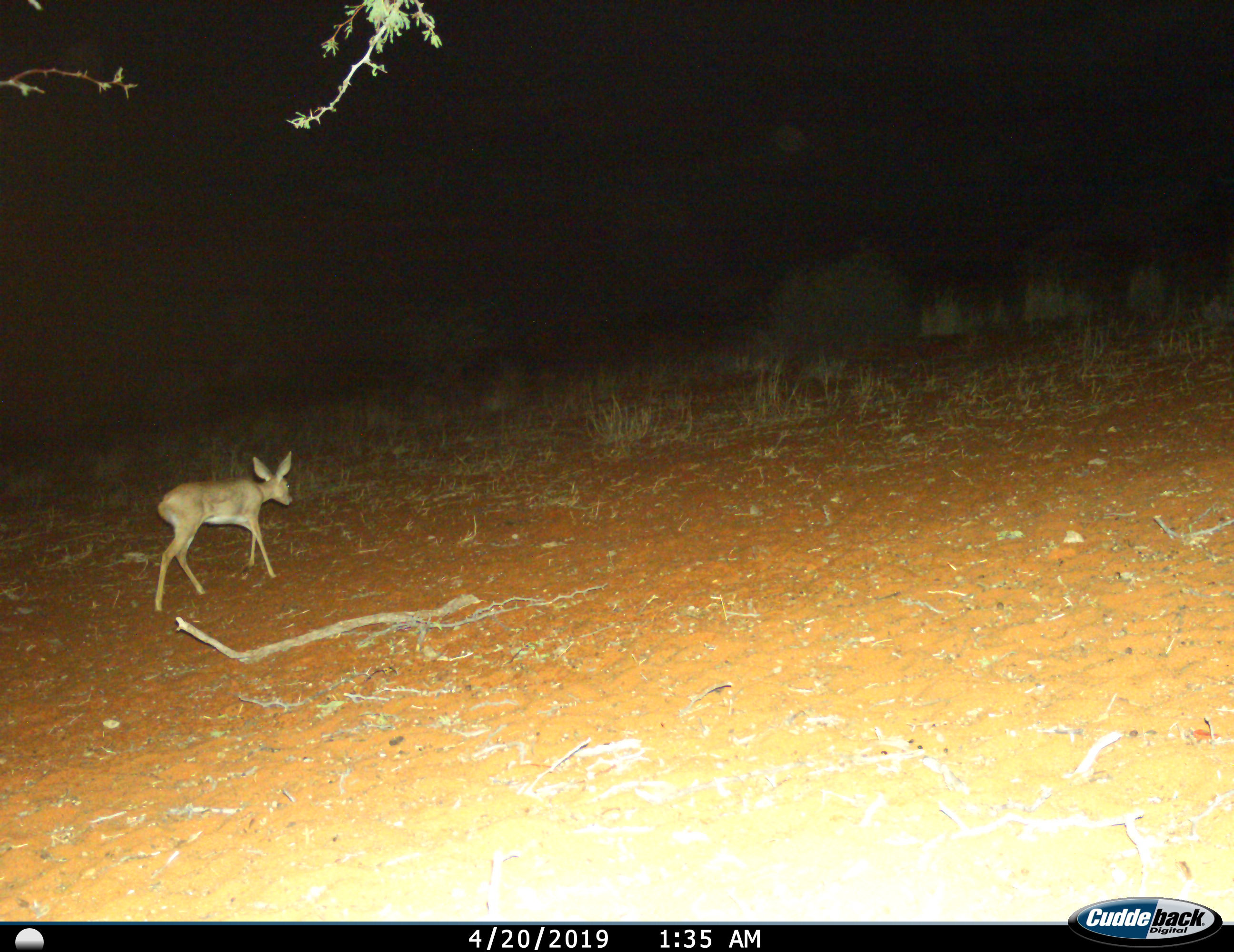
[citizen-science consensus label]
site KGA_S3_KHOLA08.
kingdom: Animalia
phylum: Chordata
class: Mammalia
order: Artiodactyla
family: Bovidae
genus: Raphicerus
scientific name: Raphicerus campestris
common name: steenbok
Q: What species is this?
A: Steenbok (Raphicerus campestris).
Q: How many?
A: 1.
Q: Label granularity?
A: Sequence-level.